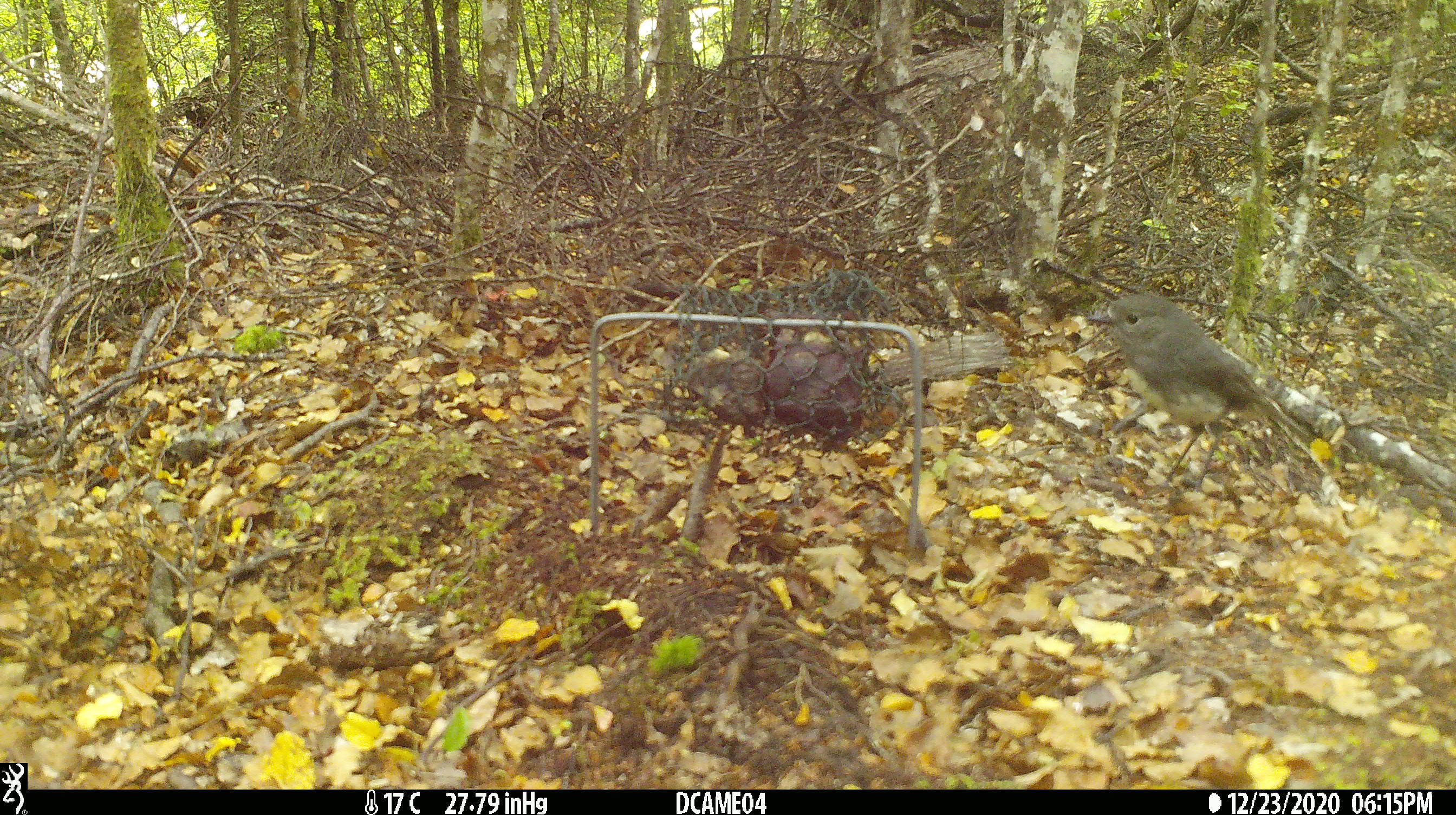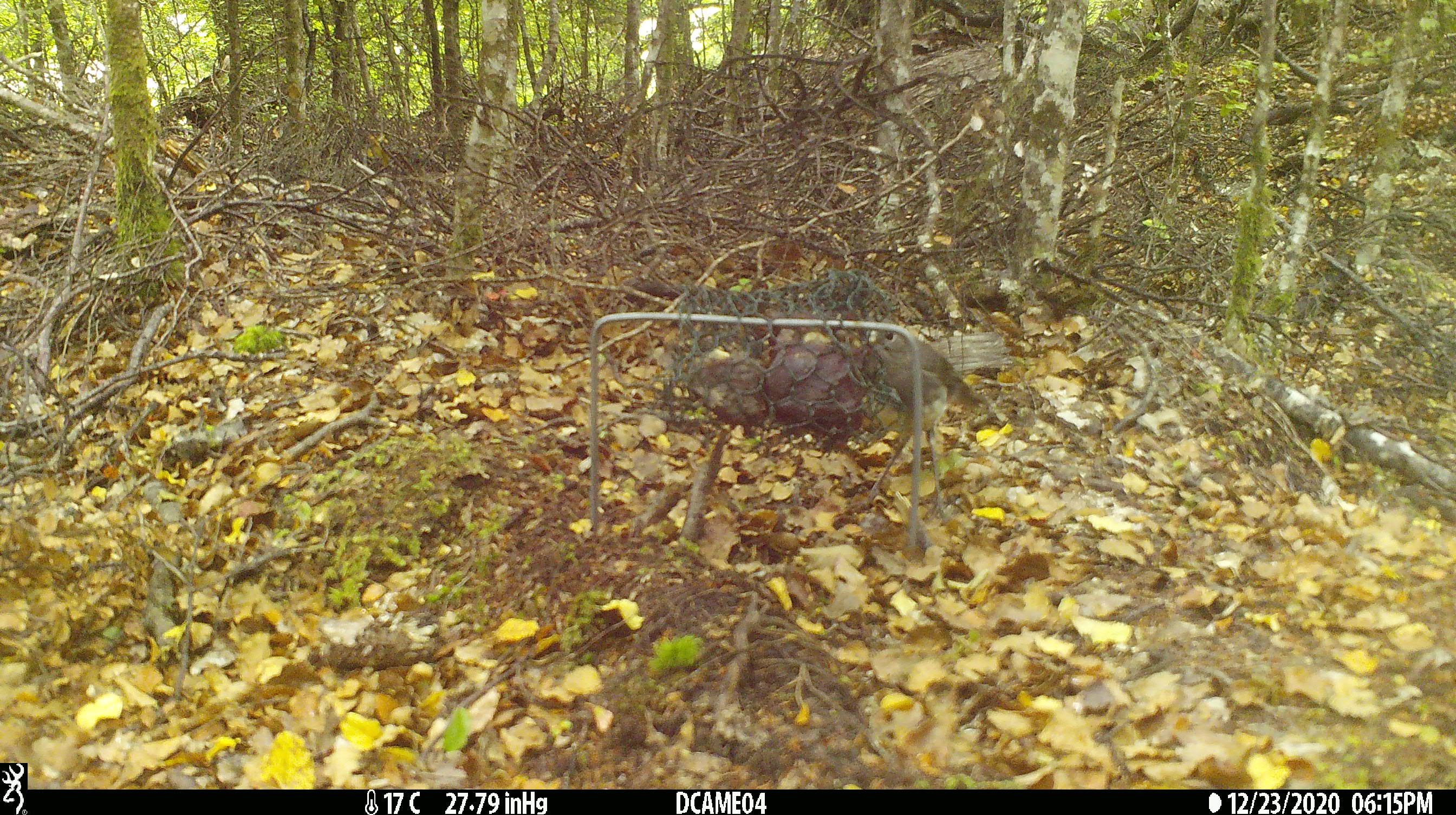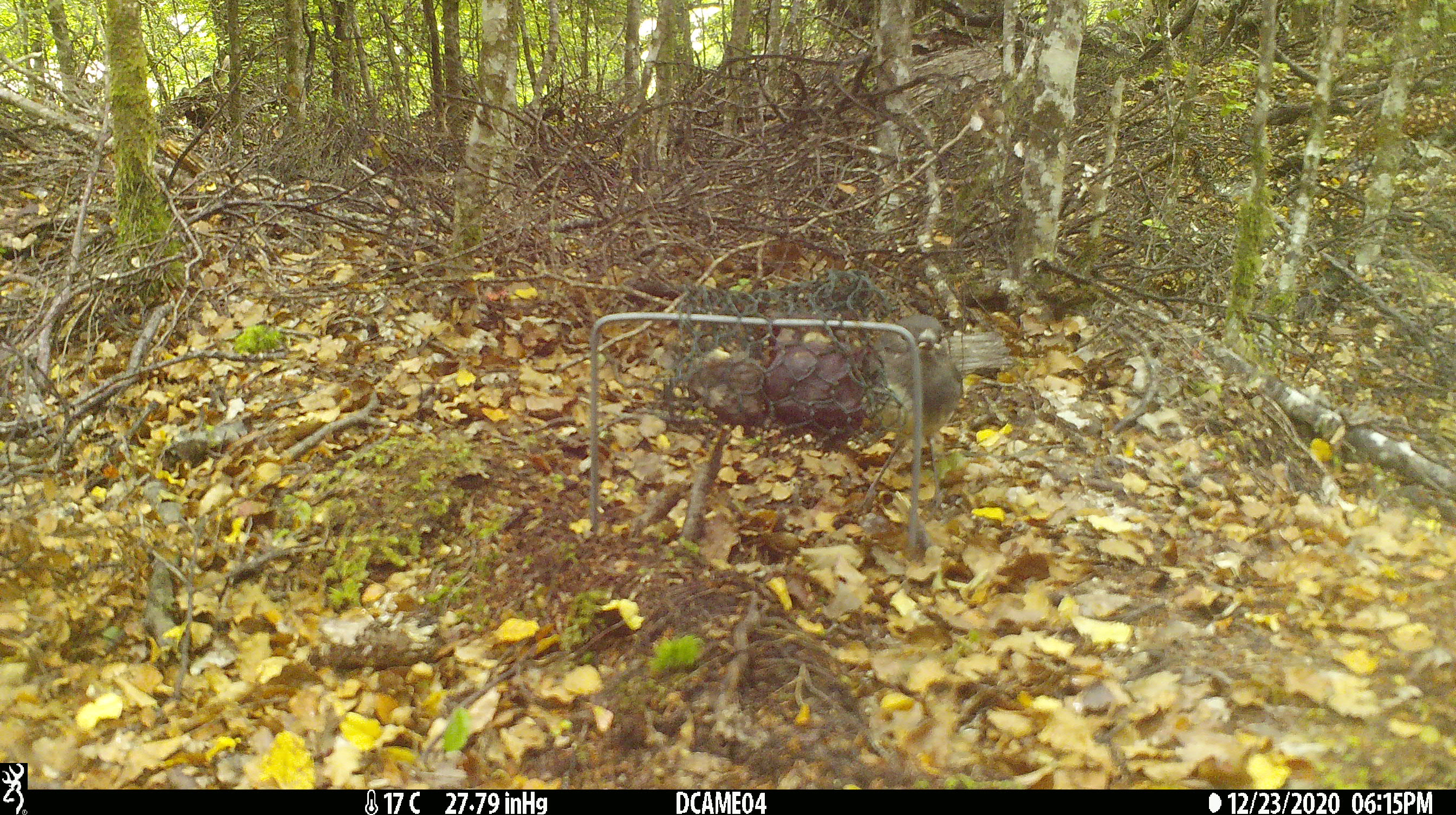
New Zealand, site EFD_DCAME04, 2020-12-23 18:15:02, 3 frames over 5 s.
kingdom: Animalia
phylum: Chordata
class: Aves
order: Passeriformes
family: Petroicidae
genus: Petroica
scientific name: Petroica australis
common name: new zealand robin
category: robin